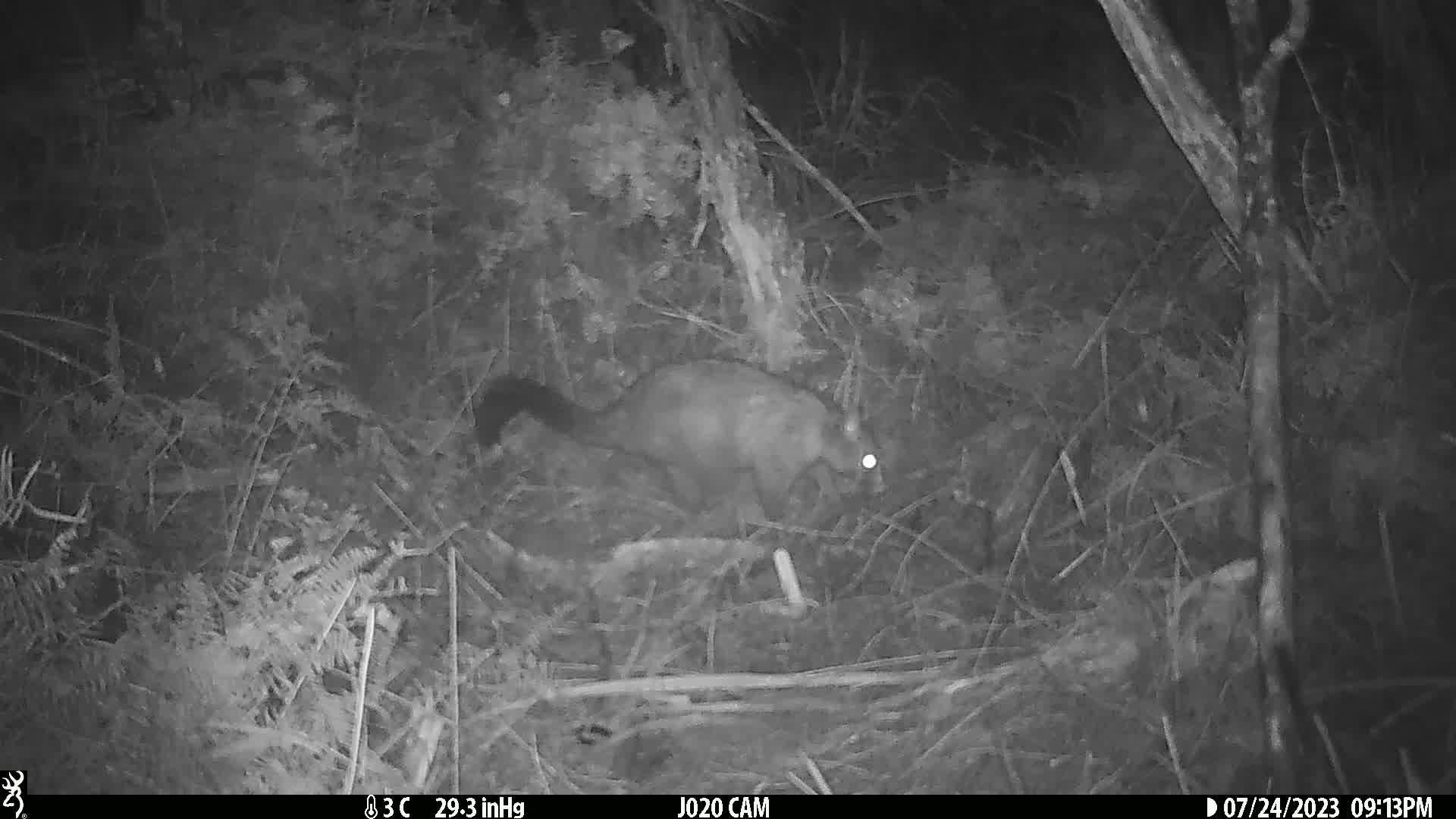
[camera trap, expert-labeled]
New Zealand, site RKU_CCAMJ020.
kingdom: Animalia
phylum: Chordata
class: Mammalia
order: Diprotodontia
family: Phalangeridae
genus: Trichosurus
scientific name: Trichosurus vulpecula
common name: common brushtail possum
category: possum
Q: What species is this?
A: Possum (common brushtail possum) (Trichosurus vulpecula).